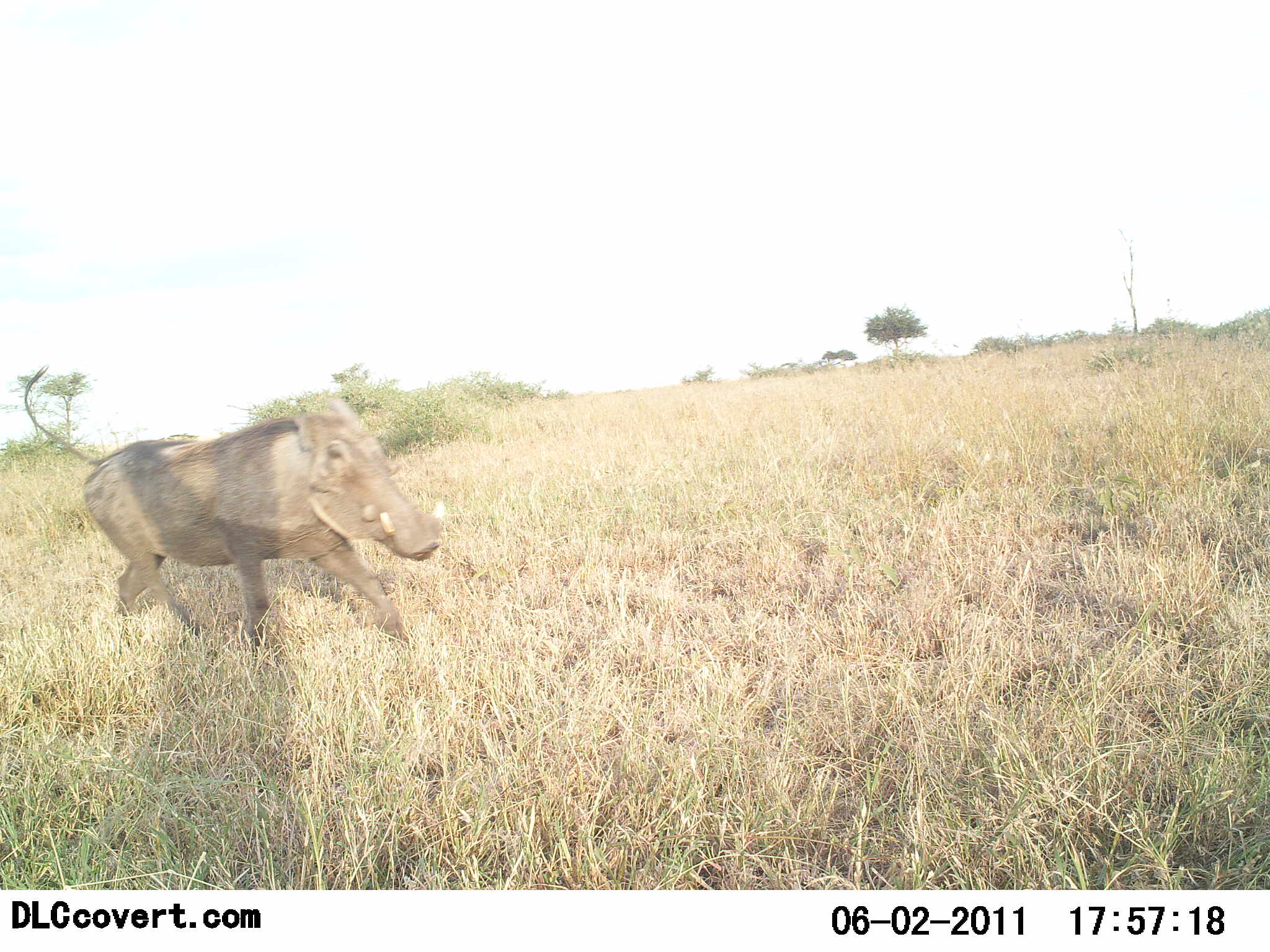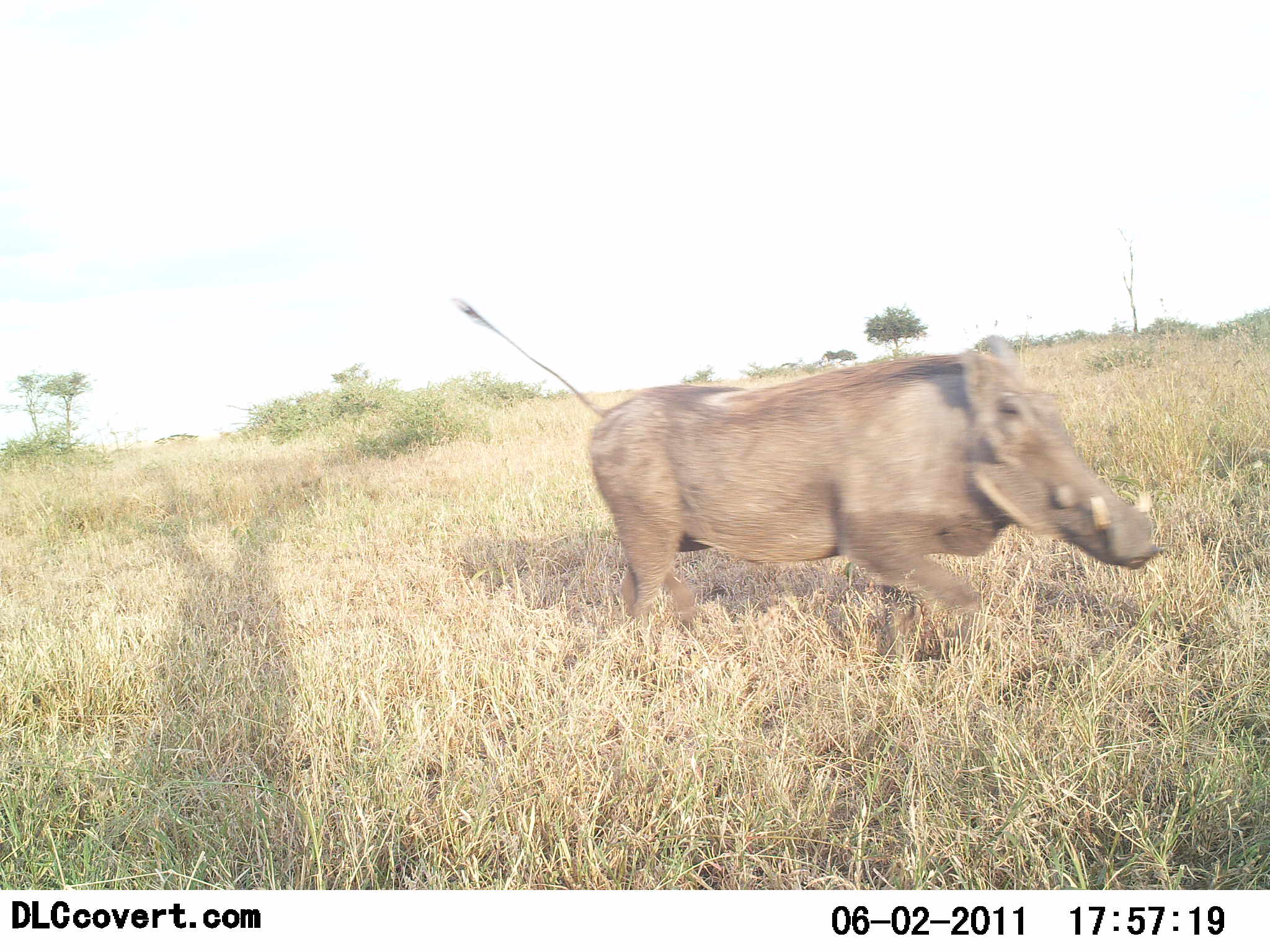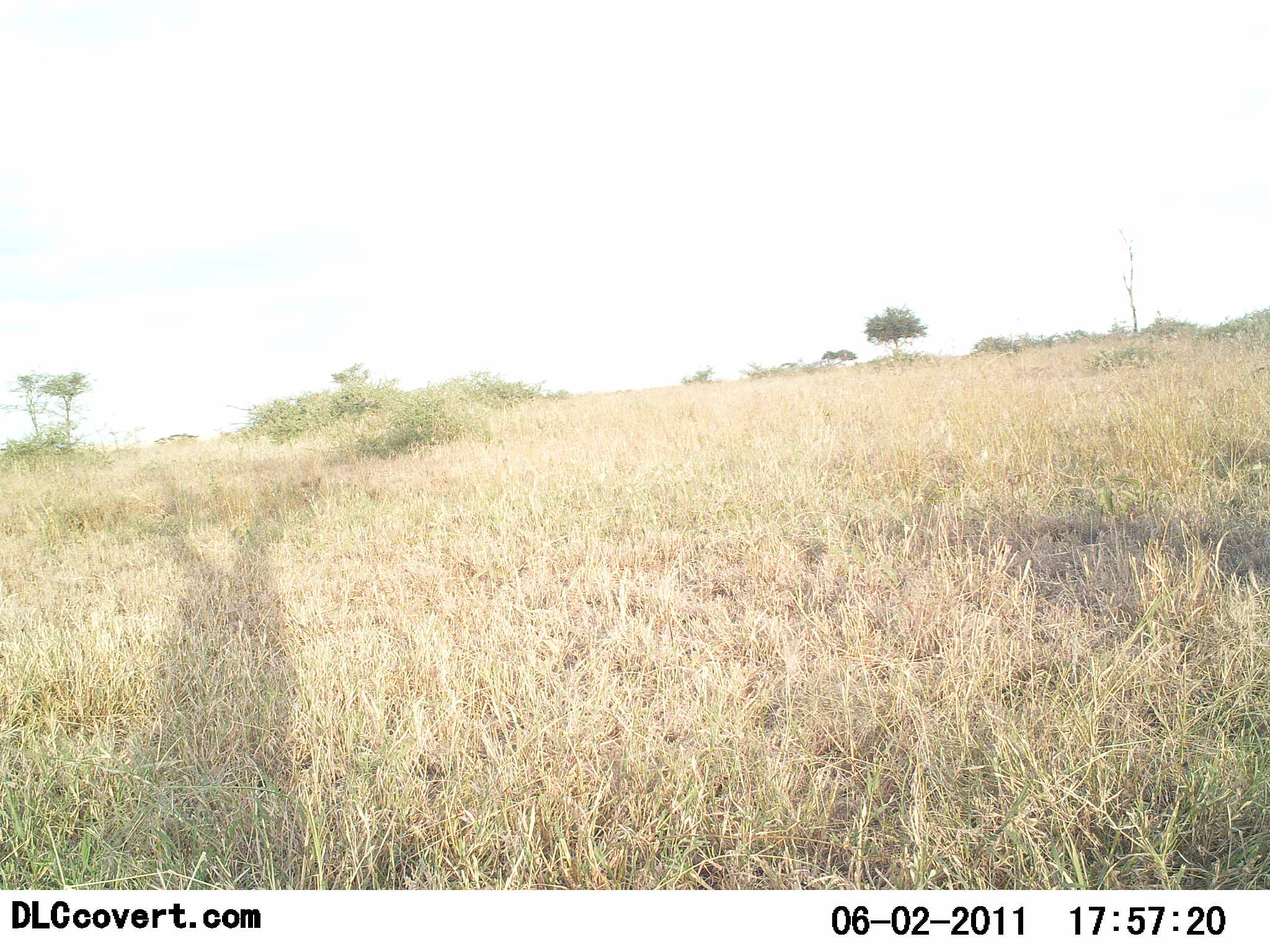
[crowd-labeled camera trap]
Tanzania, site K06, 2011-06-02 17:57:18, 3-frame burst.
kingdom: Animalia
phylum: Chordata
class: Mammalia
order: Artiodactyla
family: Suidae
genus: Phacochoerus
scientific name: Phacochoerus africanus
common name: warthog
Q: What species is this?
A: Warthog (Phacochoerus africanus).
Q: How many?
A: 1.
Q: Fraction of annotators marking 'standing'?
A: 0%.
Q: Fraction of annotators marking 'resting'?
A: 0%.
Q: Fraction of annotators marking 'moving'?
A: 100%.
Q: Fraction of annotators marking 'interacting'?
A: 0%.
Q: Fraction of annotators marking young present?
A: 0%.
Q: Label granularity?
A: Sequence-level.